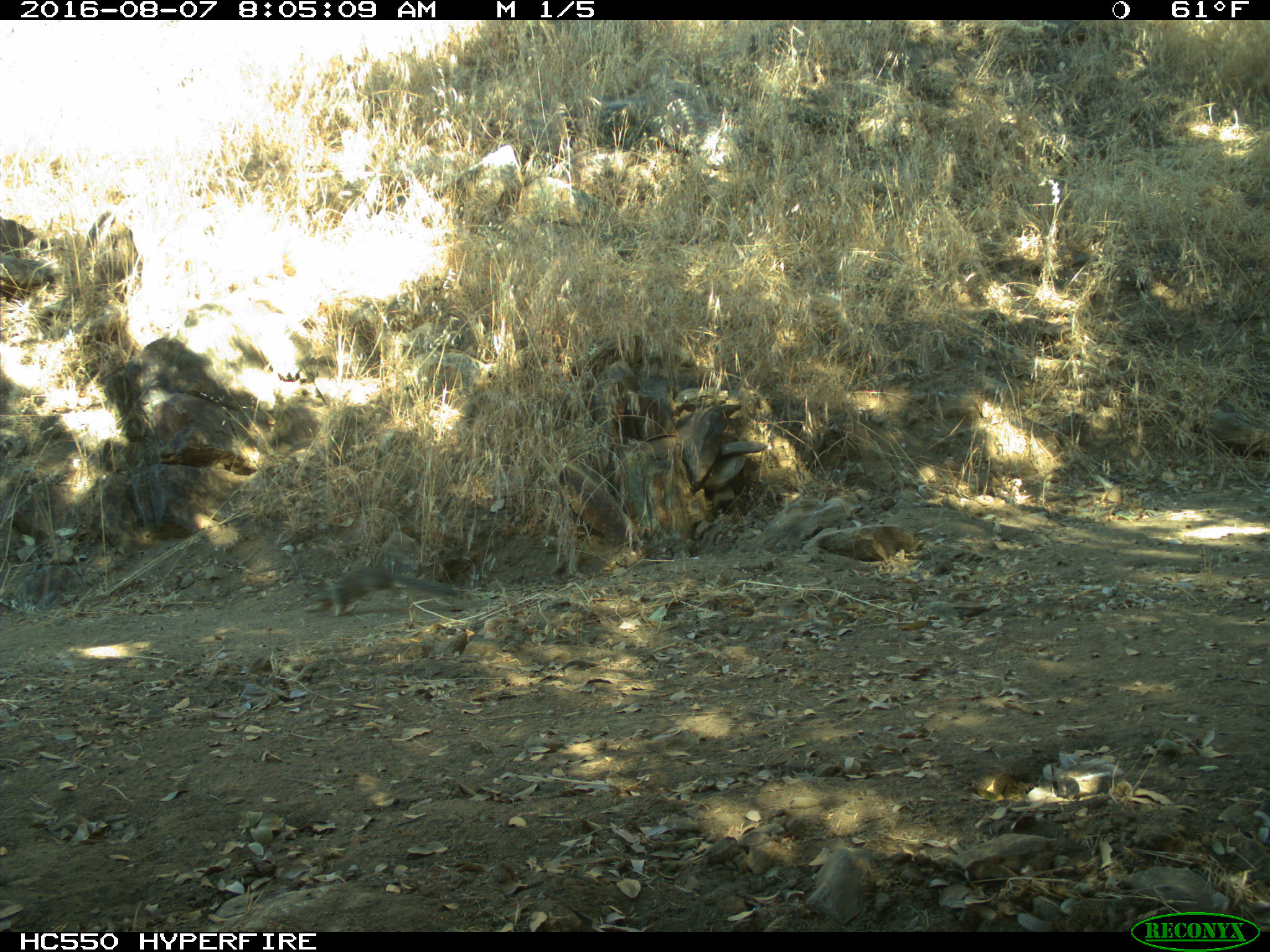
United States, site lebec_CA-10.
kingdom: Animalia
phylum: Chordata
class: Mammalia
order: Rodentia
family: Sciuridae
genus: Sciurus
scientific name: Sciurus carolinensis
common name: eastern gray squirrel